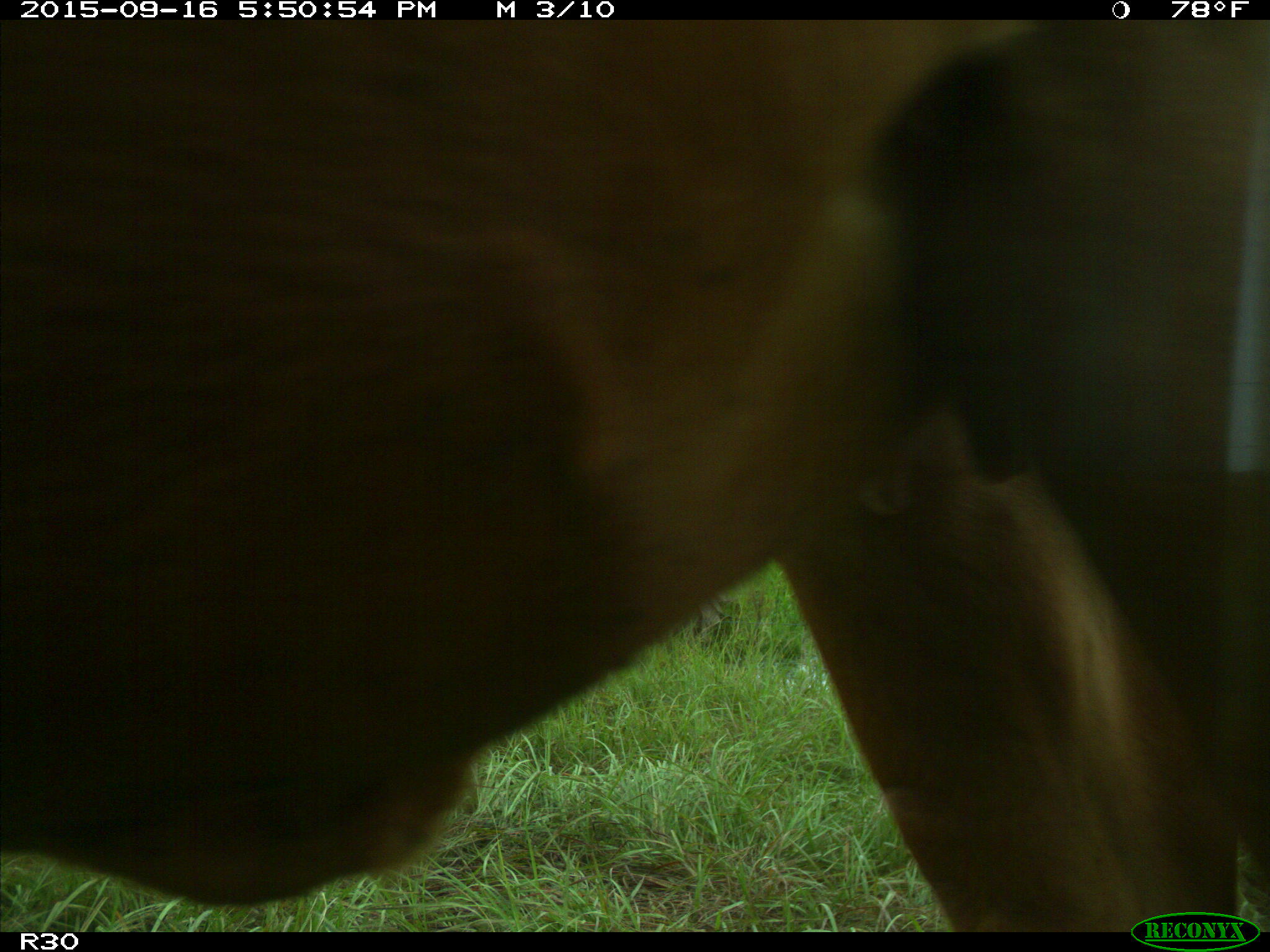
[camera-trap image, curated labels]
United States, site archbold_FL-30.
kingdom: Animalia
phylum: Chordata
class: Mammalia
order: Artiodactyla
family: Bovidae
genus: Bos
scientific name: Bos taurus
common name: domestic cow